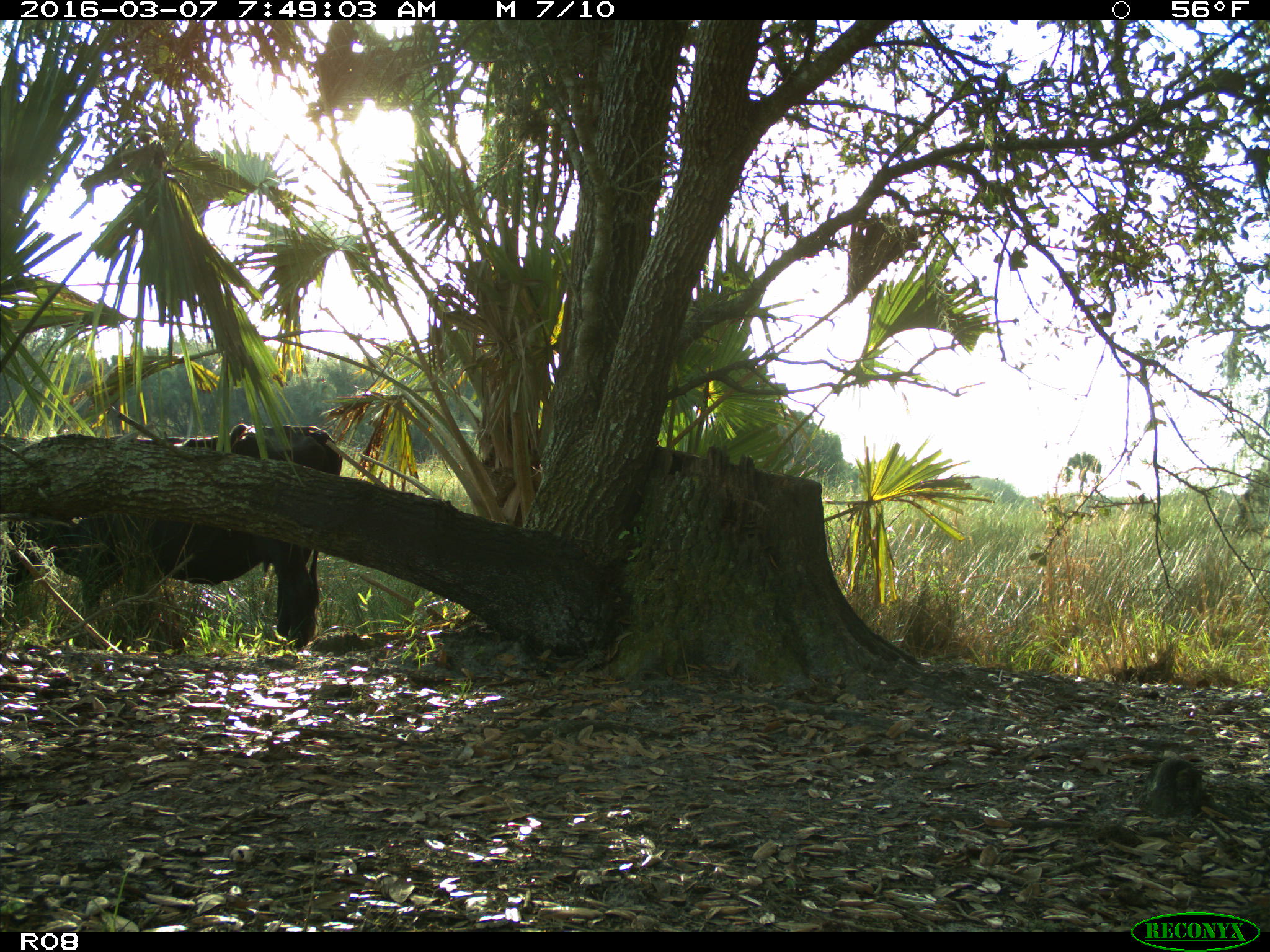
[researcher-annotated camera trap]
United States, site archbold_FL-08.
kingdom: Animalia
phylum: Chordata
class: Mammalia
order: Artiodactyla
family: Bovidae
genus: Bos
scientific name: Bos taurus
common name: domestic cow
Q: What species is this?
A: Bos taurus (domestic cow).